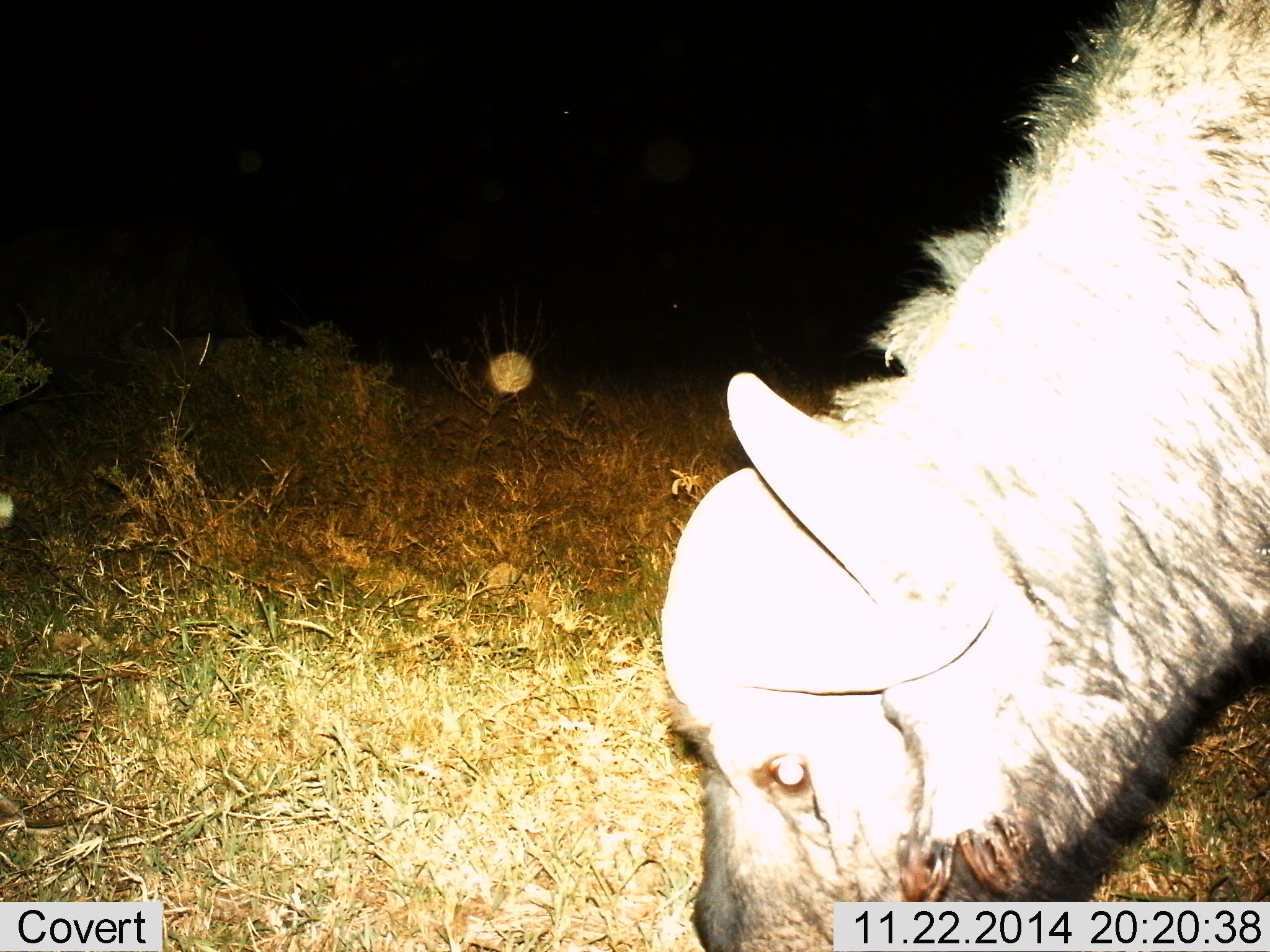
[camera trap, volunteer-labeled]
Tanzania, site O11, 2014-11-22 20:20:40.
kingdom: Animalia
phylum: Chordata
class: Mammalia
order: Artiodactyla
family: Bovidae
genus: Syncerus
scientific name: Syncerus caffer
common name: cape buffalo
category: buffalo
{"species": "buffalo (cape buffalo) (Syncerus caffer)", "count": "1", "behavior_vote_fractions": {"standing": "10%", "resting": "0%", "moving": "0%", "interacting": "0%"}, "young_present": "0%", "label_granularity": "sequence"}